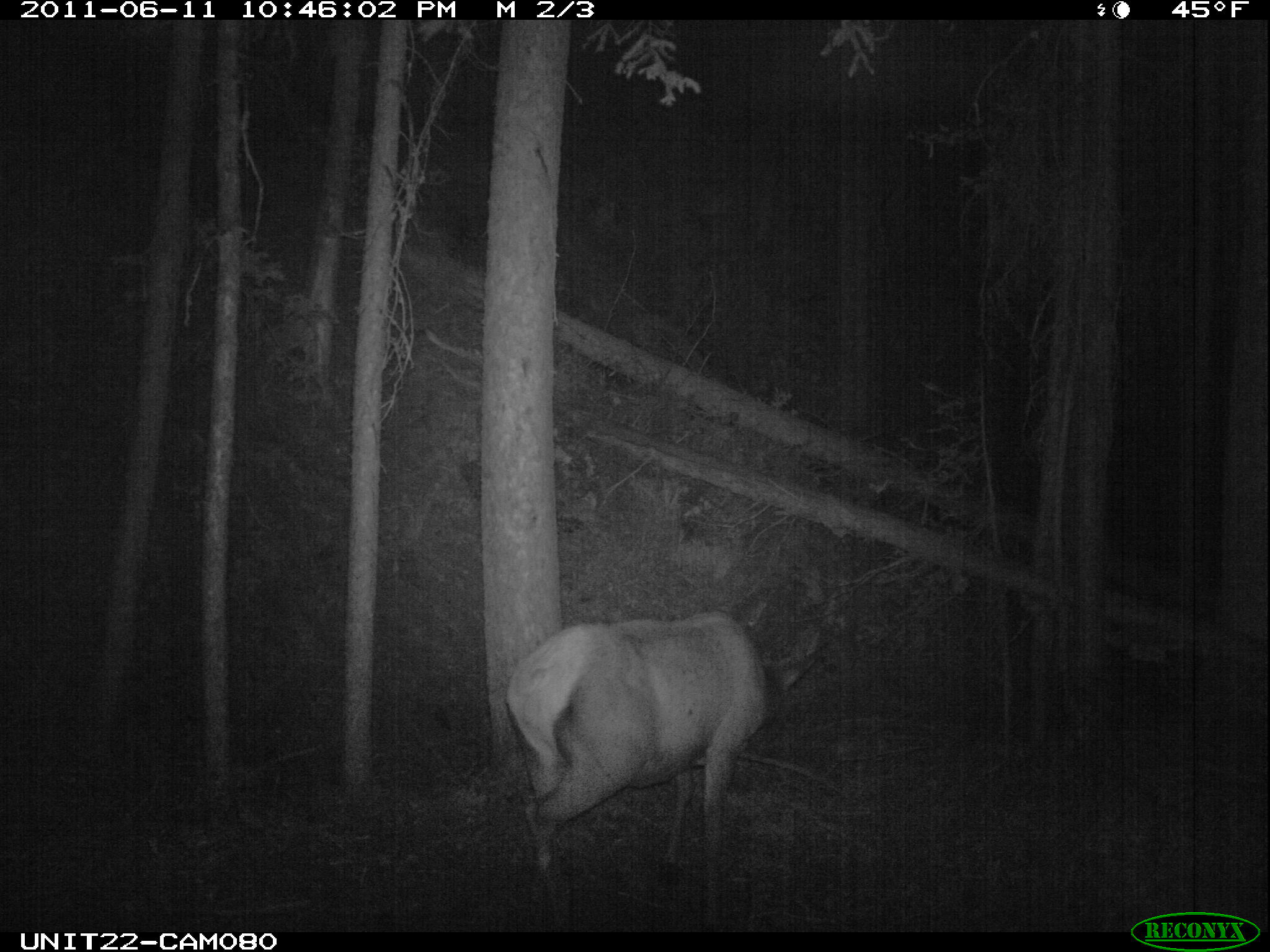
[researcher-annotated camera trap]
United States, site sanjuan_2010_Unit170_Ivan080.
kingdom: Animalia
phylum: Chordata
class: Mammalia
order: Artiodactyla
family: Cervidae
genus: Cervus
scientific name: Cervus elaphus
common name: red deer